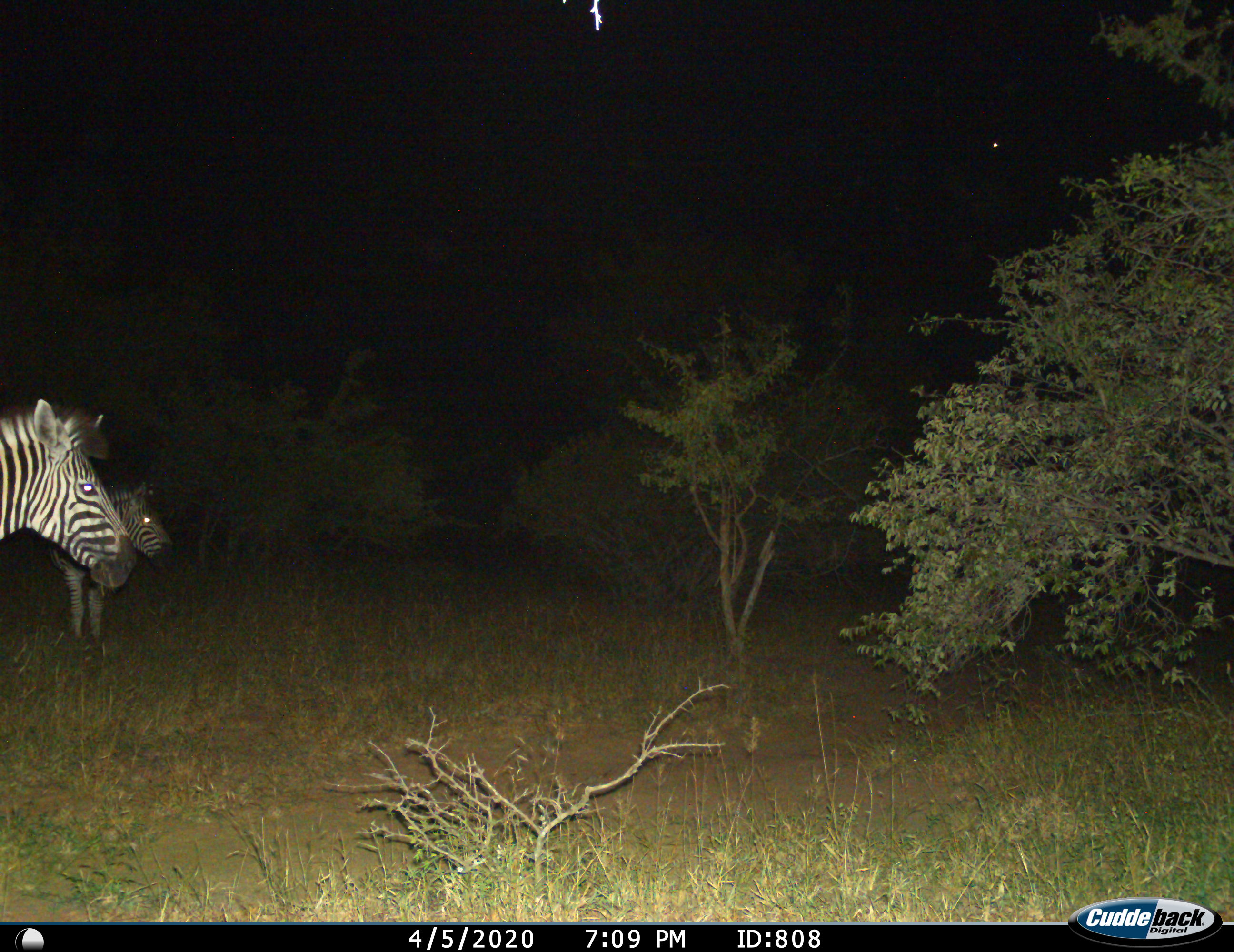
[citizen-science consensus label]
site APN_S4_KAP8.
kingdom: Animalia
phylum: Chordata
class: Mammalia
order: Perissodactyla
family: Equidae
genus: Equus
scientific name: Equus quagga burchellii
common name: burchell's zebra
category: zebraburchells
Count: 2.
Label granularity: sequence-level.